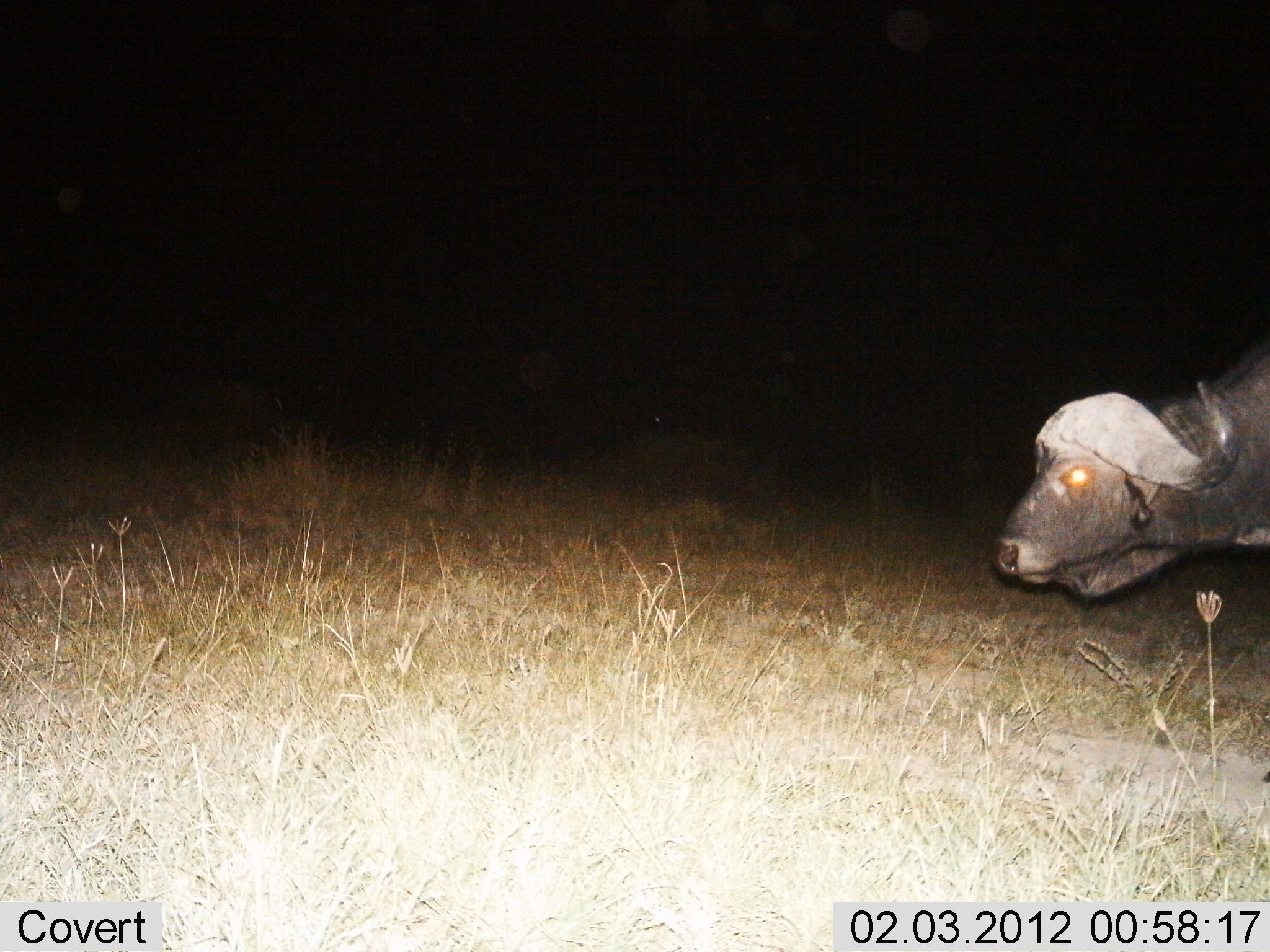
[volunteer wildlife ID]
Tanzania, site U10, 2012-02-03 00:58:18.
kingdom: Animalia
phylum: Chordata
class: Mammalia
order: Artiodactyla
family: Bovidae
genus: Syncerus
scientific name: Syncerus caffer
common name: cape buffalo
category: buffalo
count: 1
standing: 76%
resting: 0%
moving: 18%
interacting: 0%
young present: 0%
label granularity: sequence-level